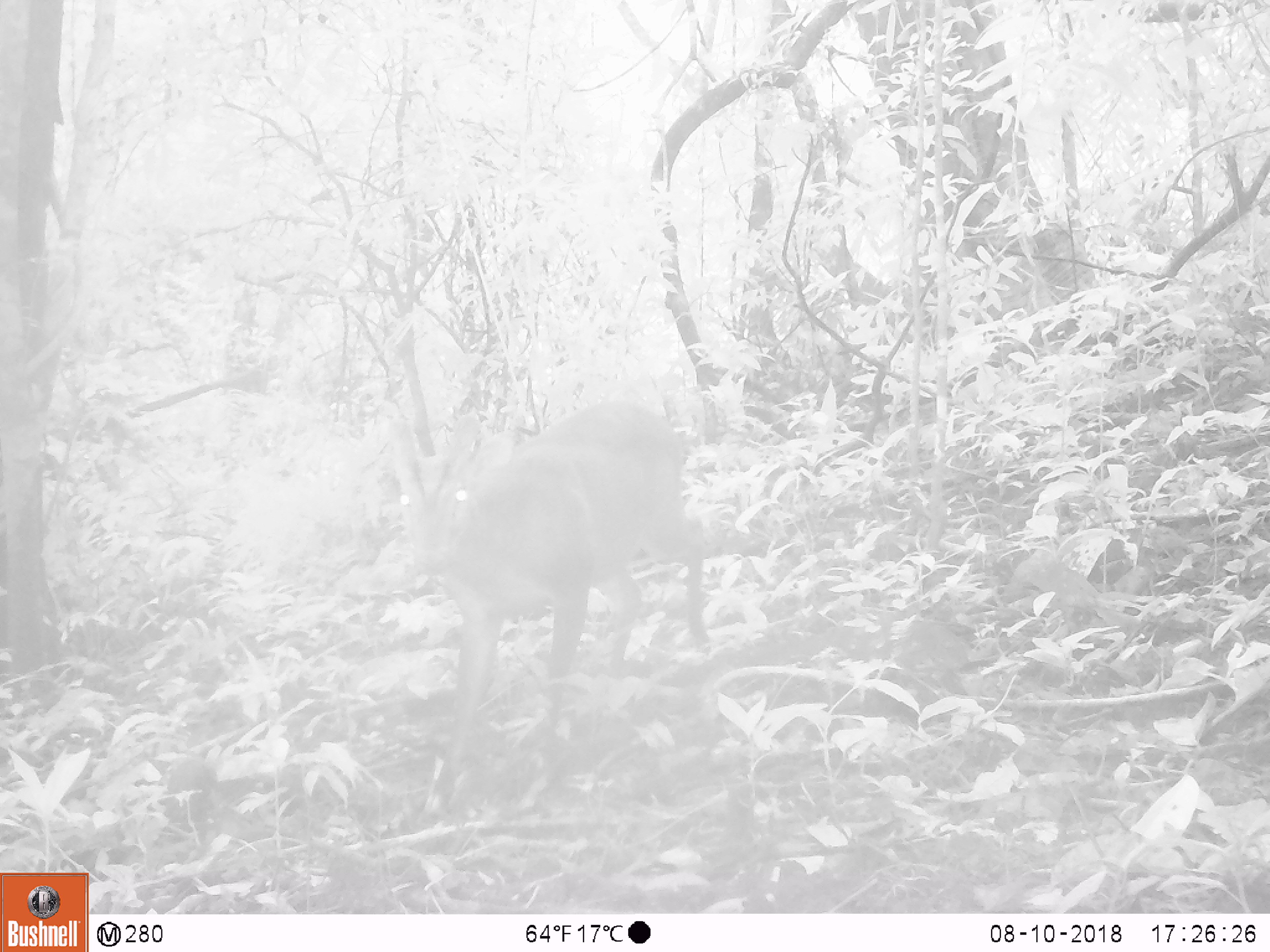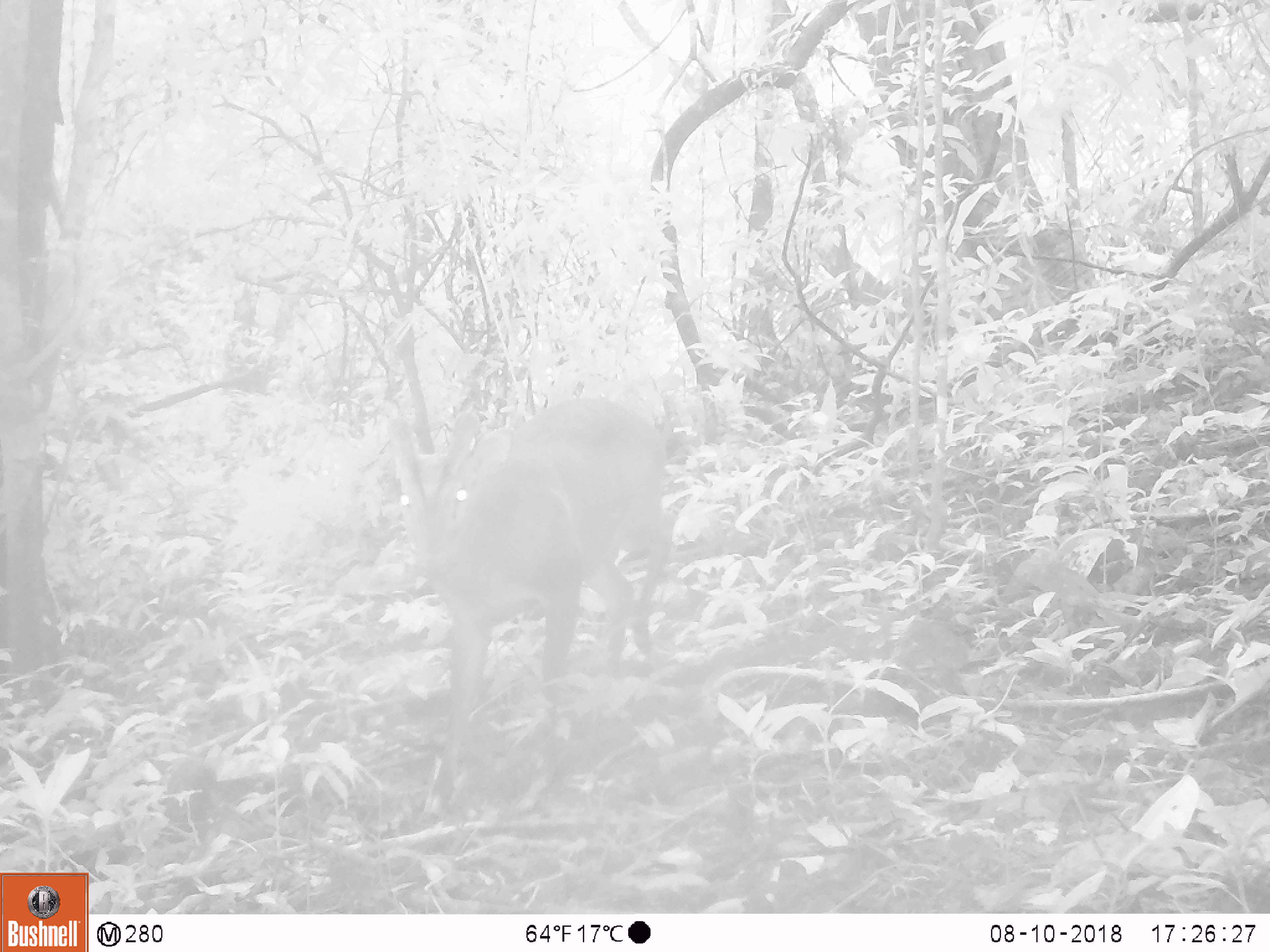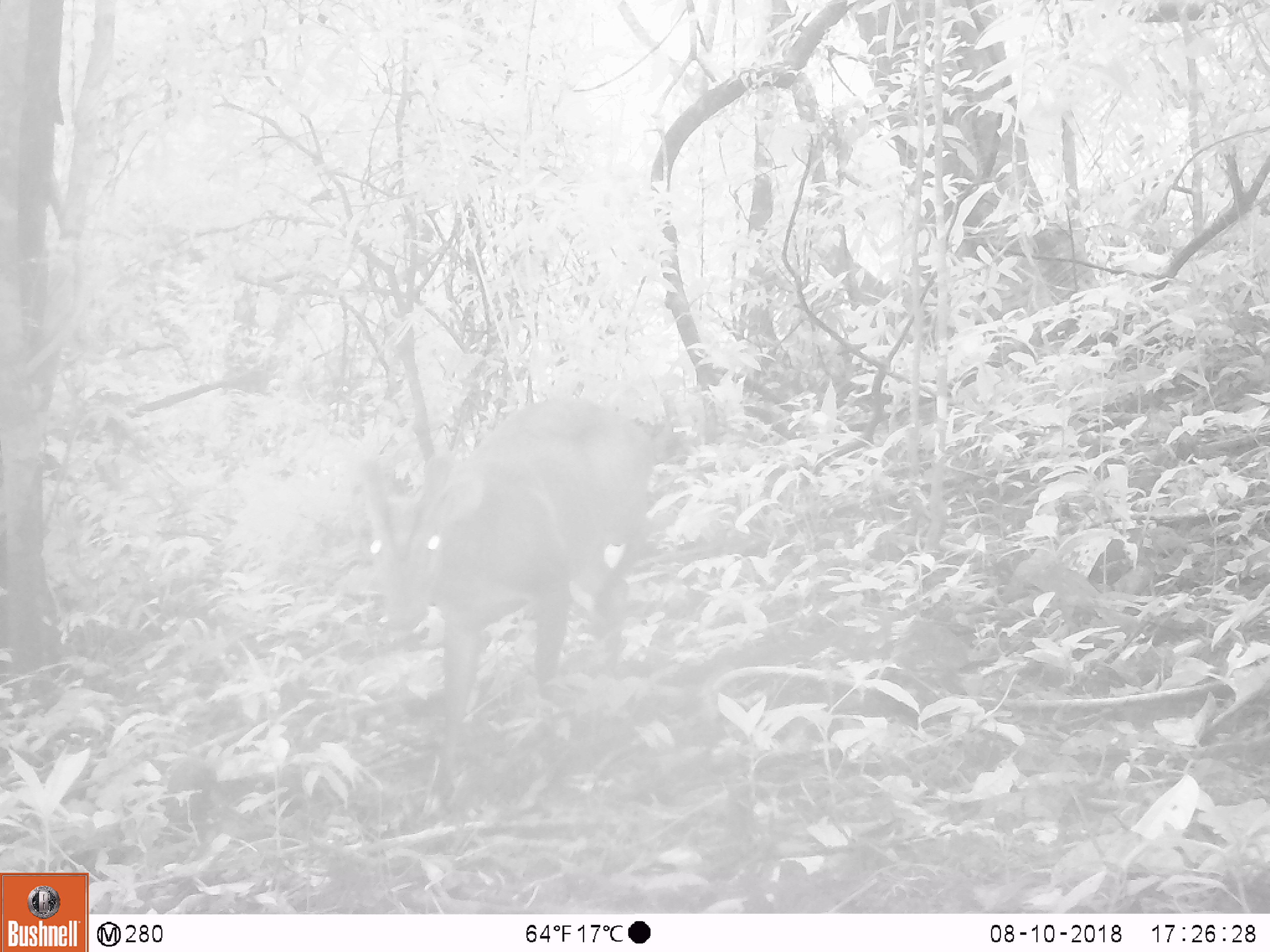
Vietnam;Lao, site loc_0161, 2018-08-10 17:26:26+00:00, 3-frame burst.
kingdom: Animalia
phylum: Chordata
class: Mammalia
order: Artiodactyla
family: Cervidae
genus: Muntiacus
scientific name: Muntiacus vuquangensis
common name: large-antlered muntjac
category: large antlered muntjac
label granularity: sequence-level